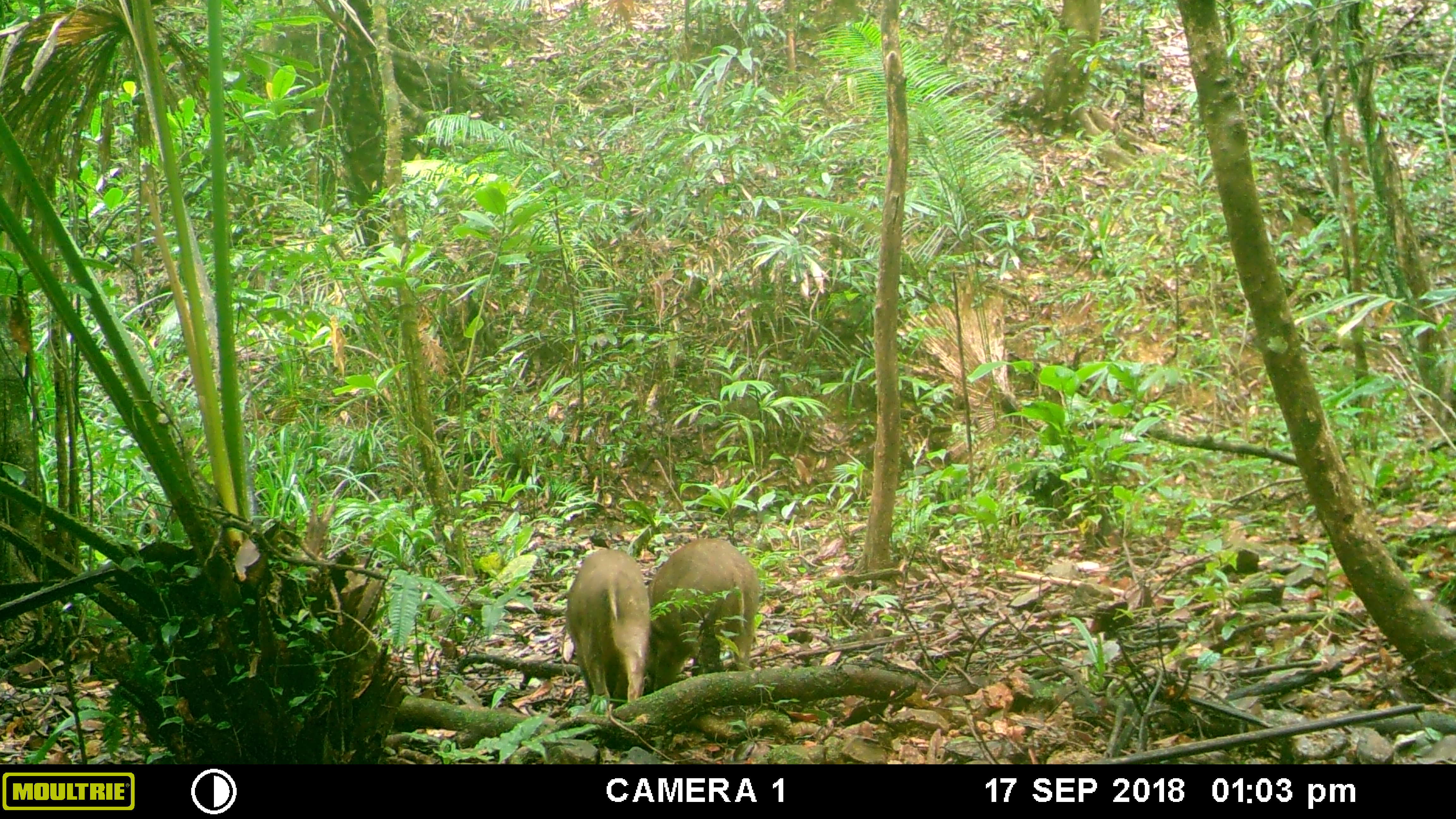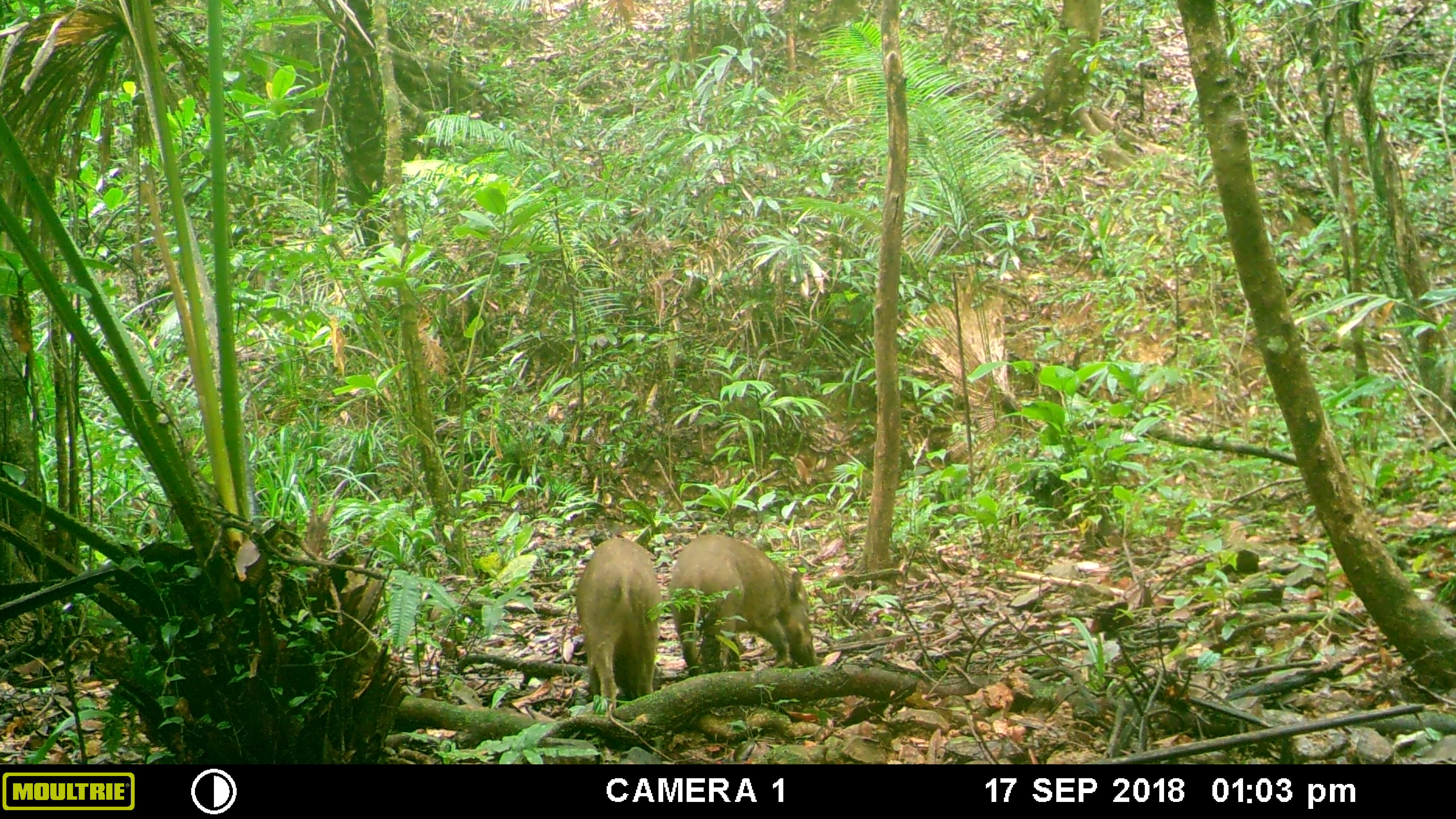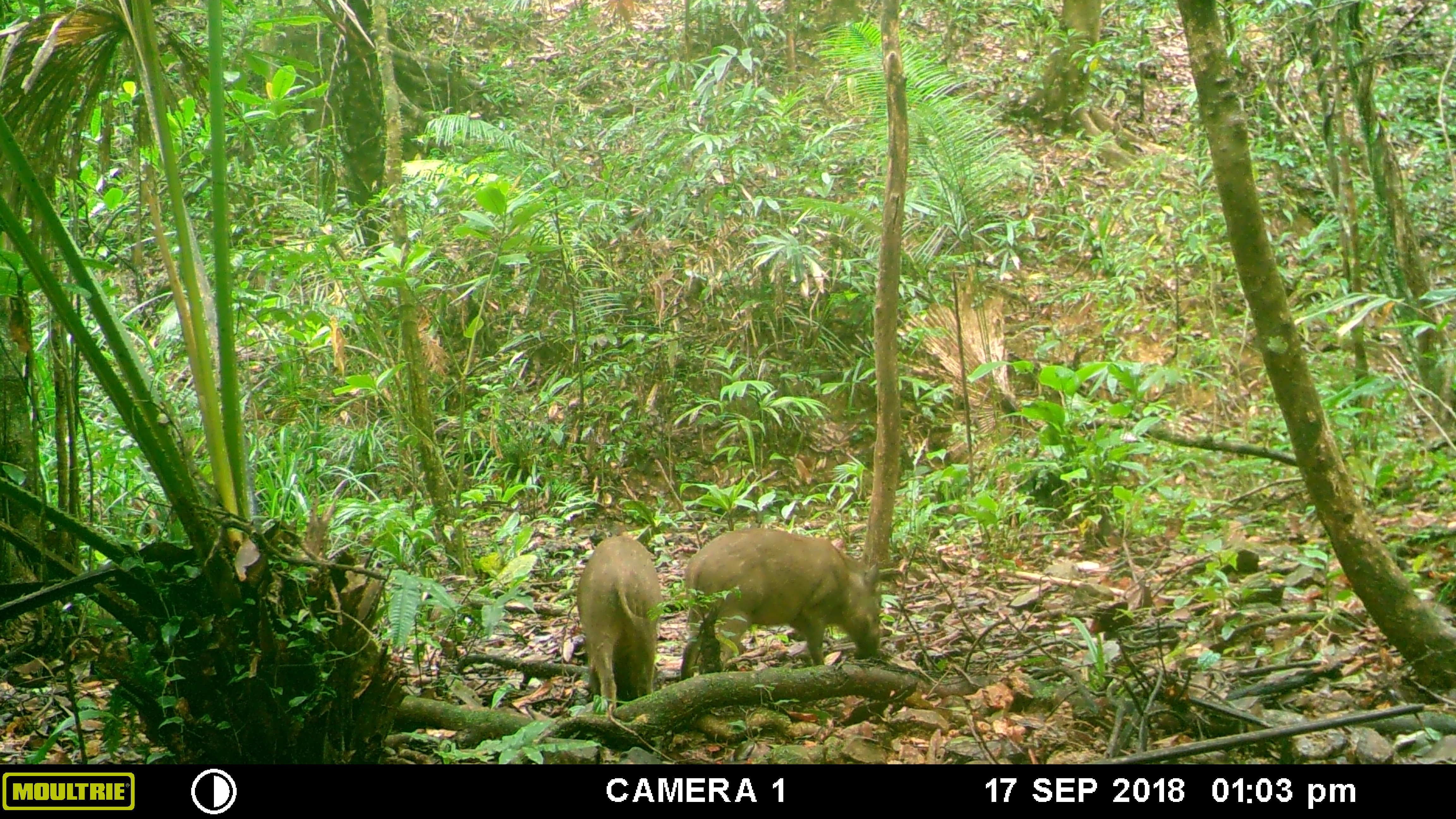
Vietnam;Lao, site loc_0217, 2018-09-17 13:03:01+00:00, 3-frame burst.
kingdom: Animalia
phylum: Chordata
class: Mammalia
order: Artiodactyla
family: Suidae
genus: Sus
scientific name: Sus scrofa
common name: eurasian wild pig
Eurasian wild pig (Sus scrofa). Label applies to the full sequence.